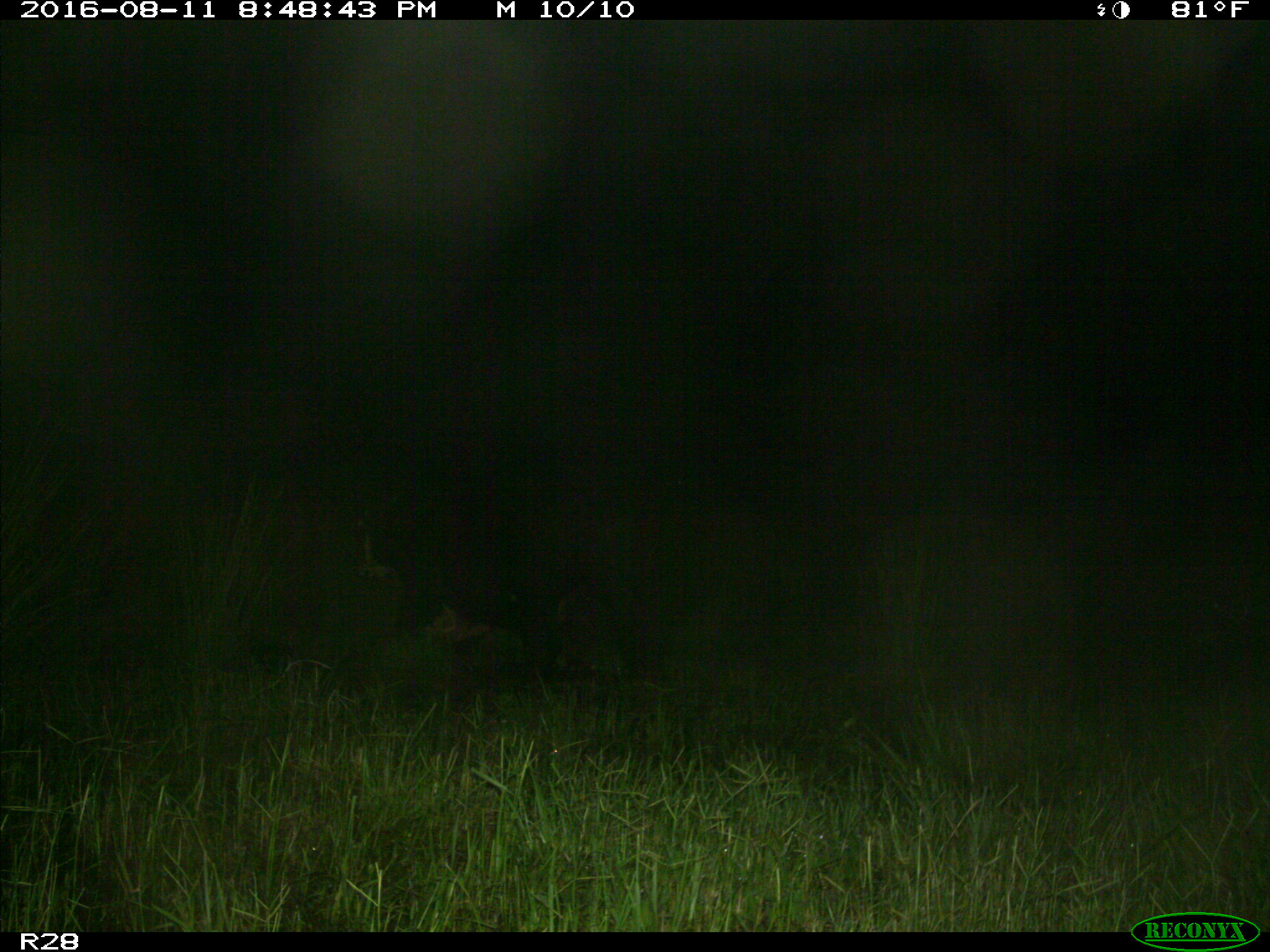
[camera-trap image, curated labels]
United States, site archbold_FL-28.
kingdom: Animalia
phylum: Chordata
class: Mammalia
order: Artiodactyla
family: Bovidae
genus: Bos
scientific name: Bos taurus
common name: domestic cow